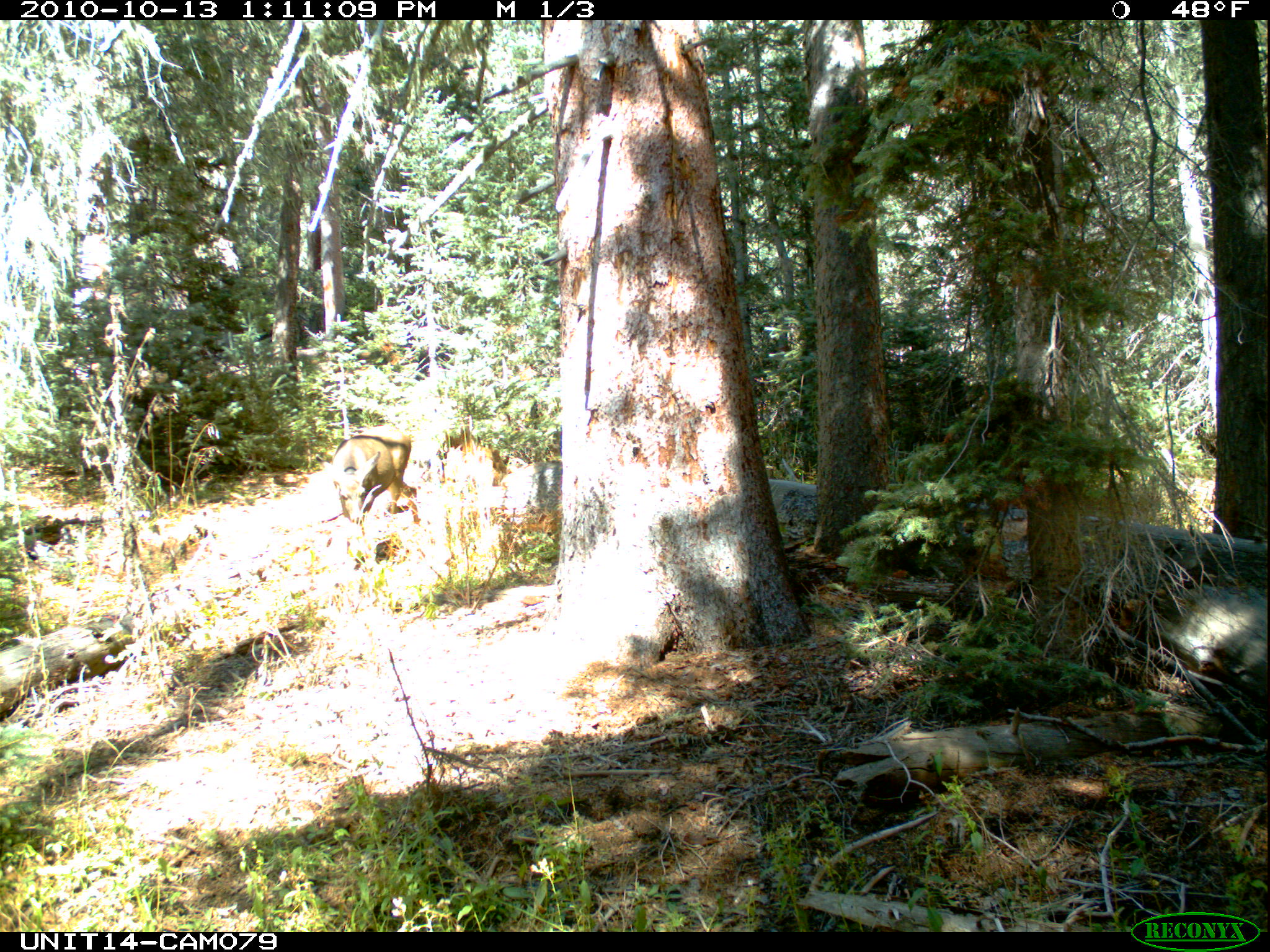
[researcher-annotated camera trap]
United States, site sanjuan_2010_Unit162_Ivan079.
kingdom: Animalia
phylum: Chordata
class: Mammalia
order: Artiodactyla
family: Cervidae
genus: Odocoileus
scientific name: Odocoileus hemionus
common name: mule deer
Odocoileus hemionus (mule deer).